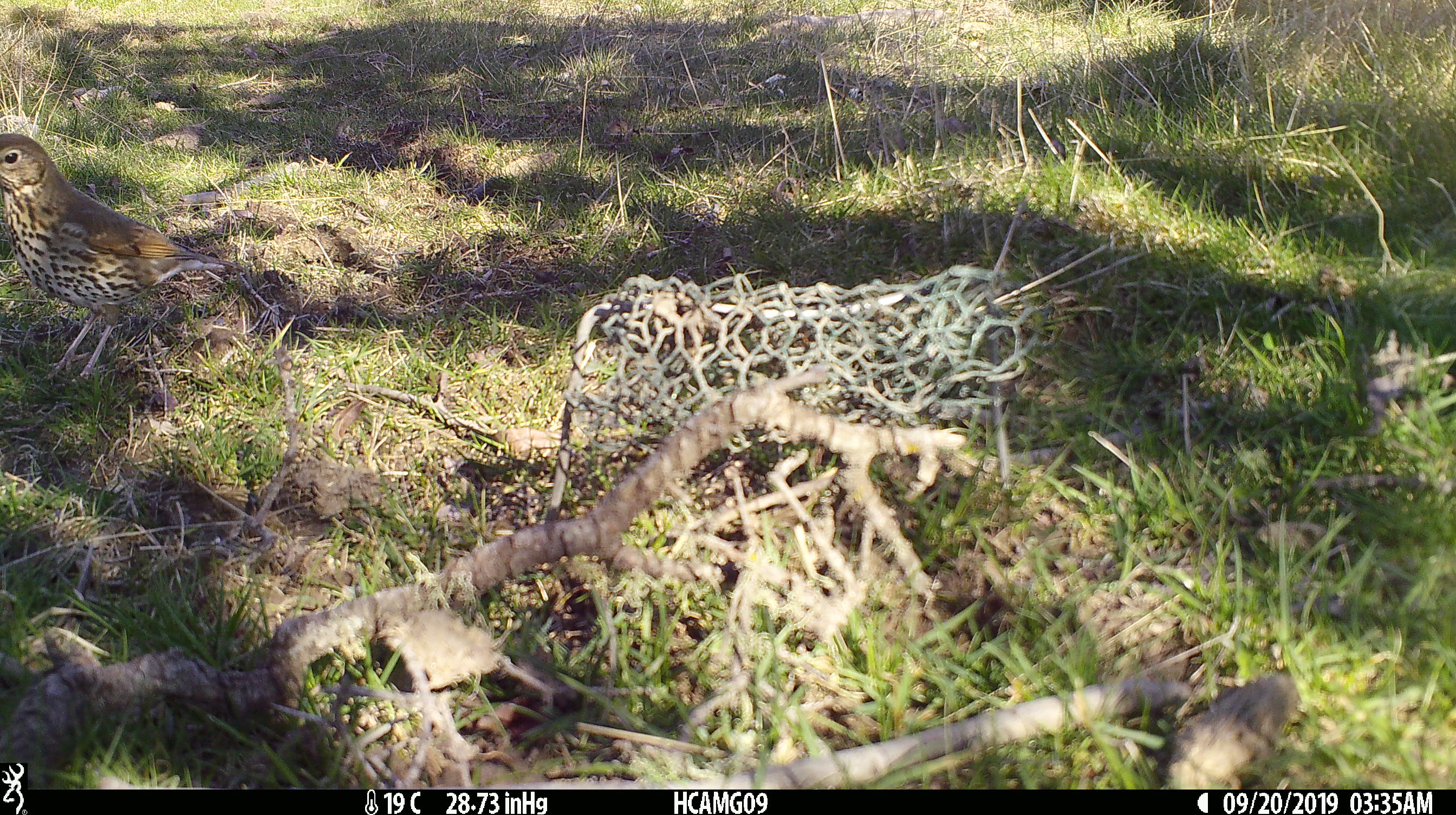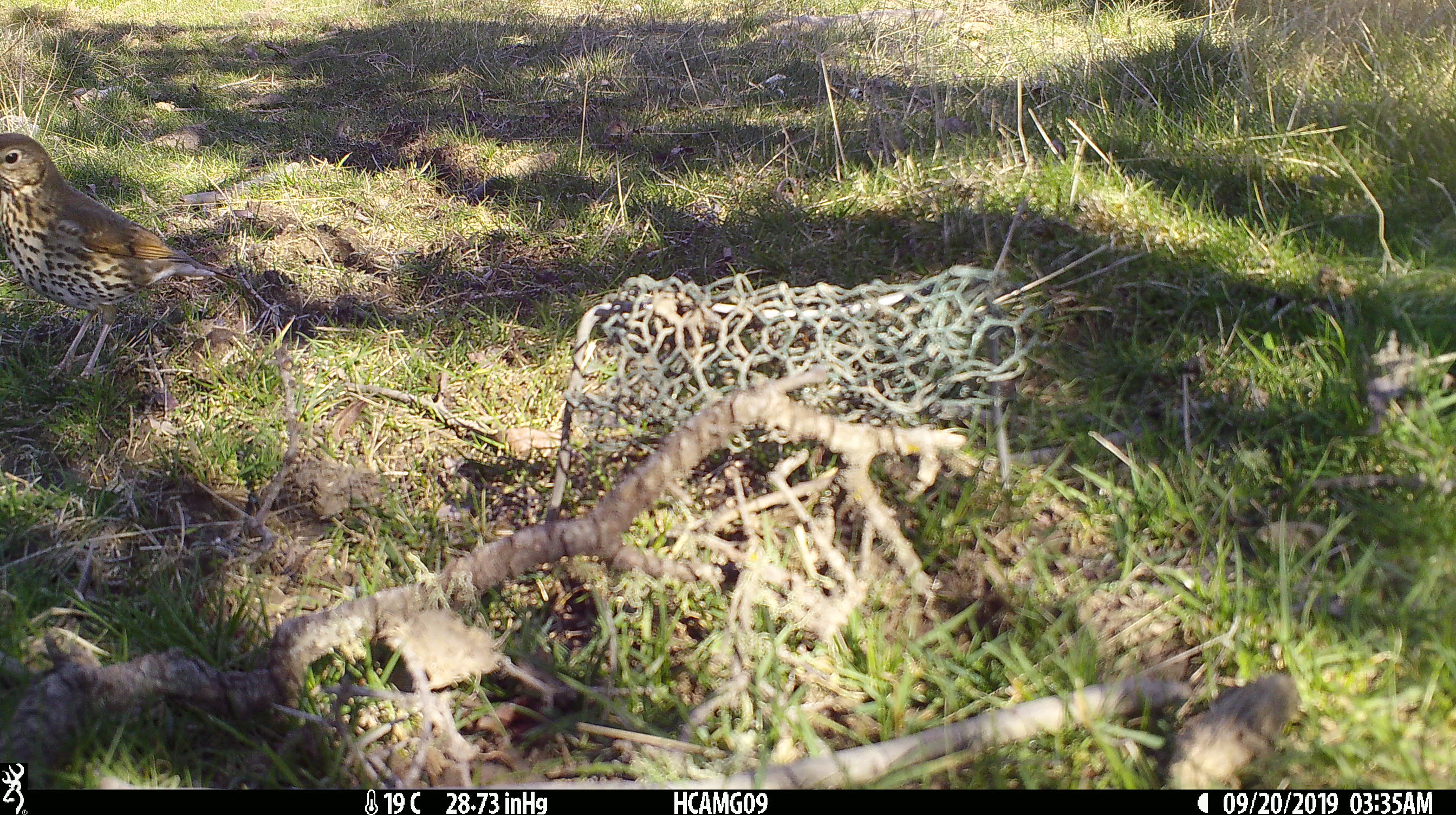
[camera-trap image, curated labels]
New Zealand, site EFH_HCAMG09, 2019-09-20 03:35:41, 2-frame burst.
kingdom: Animalia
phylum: Chordata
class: Aves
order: Passeriformes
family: Turdidae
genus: Turdus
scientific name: Turdus philomelos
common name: song thrush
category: thrush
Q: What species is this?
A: Thrush (song thrush) (Turdus philomelos).